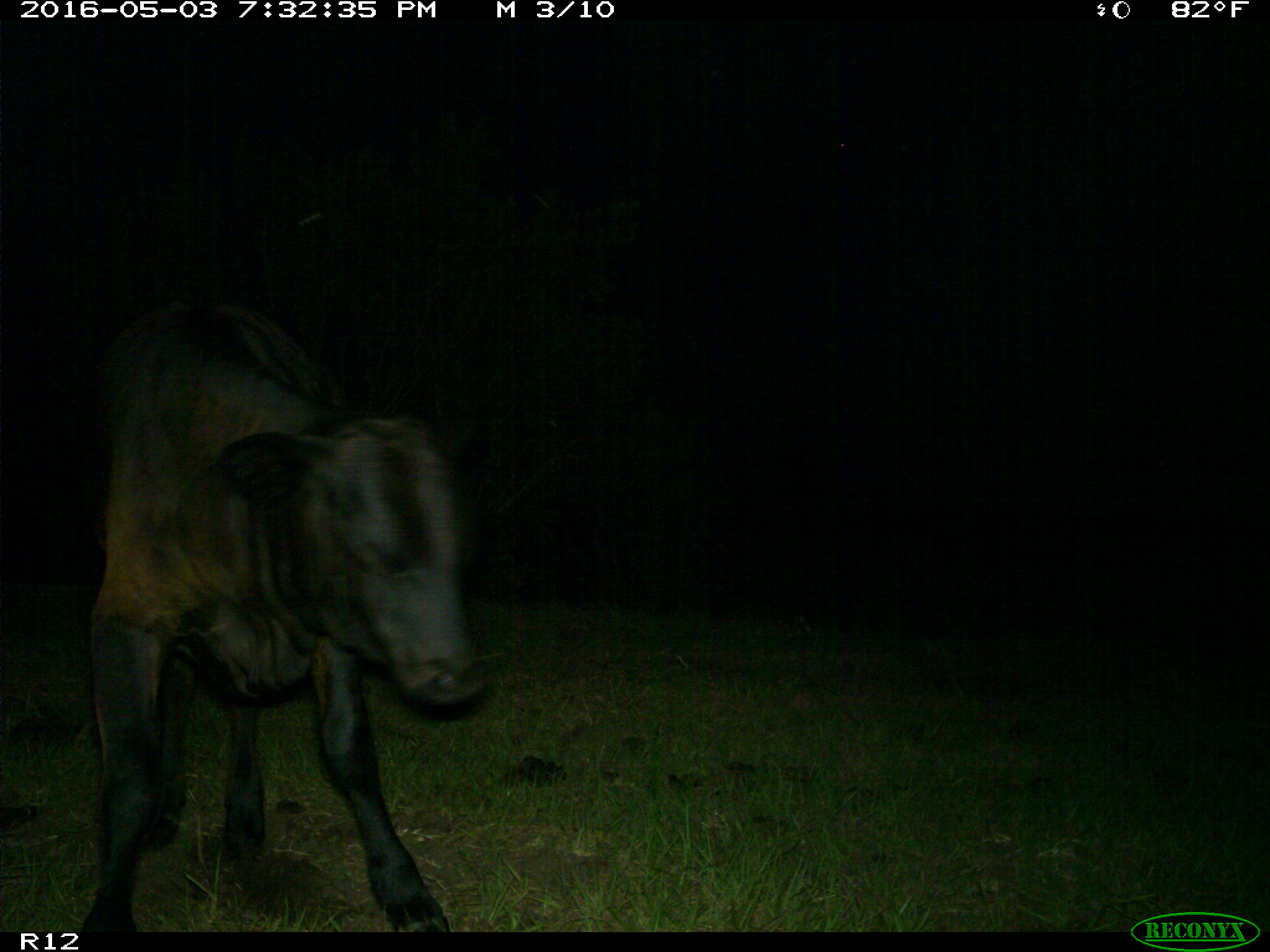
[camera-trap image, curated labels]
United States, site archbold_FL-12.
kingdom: Animalia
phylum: Chordata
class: Mammalia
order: Artiodactyla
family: Bovidae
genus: Bos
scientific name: Bos taurus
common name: domestic cow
Bos taurus (domestic cow).